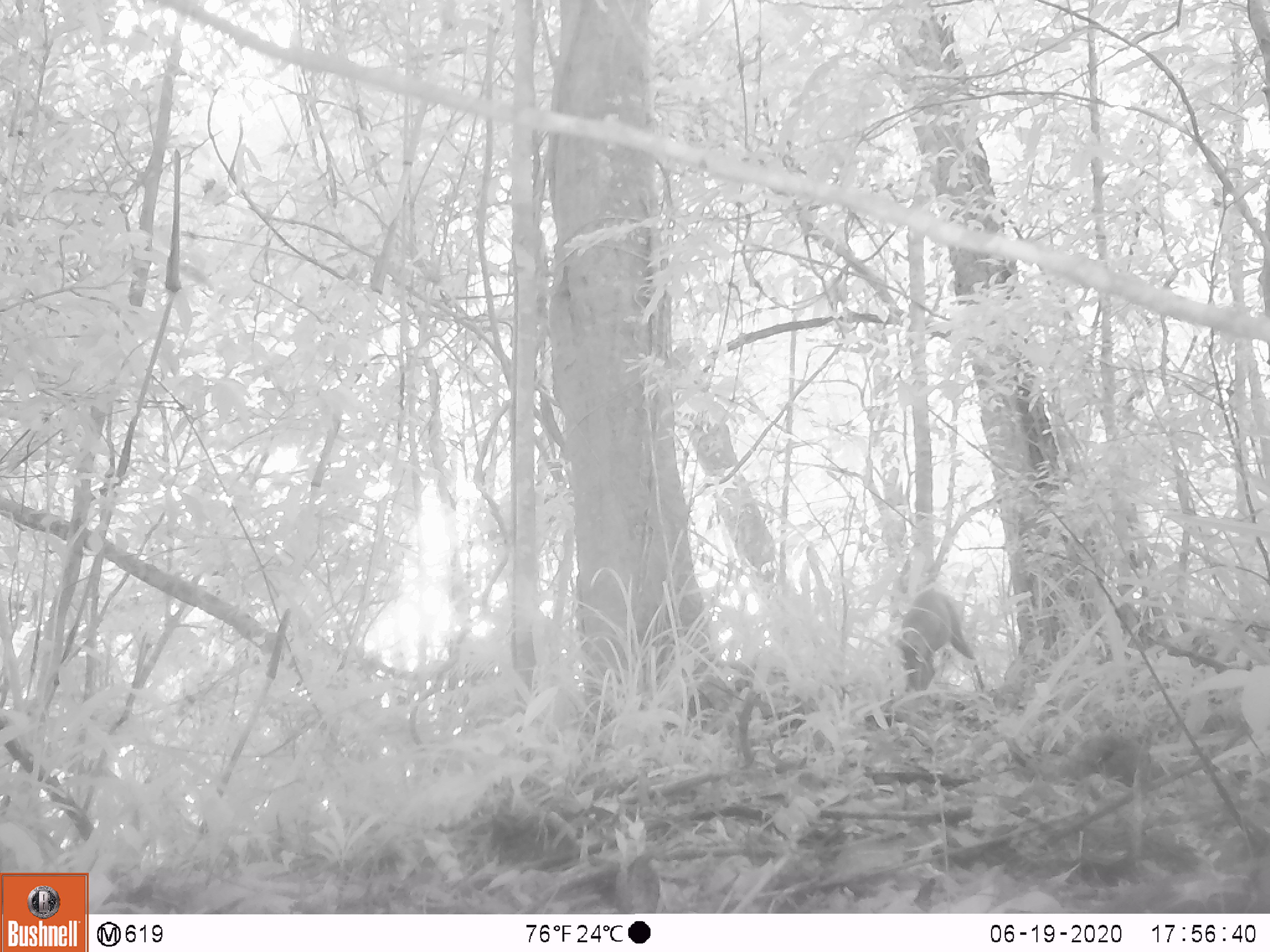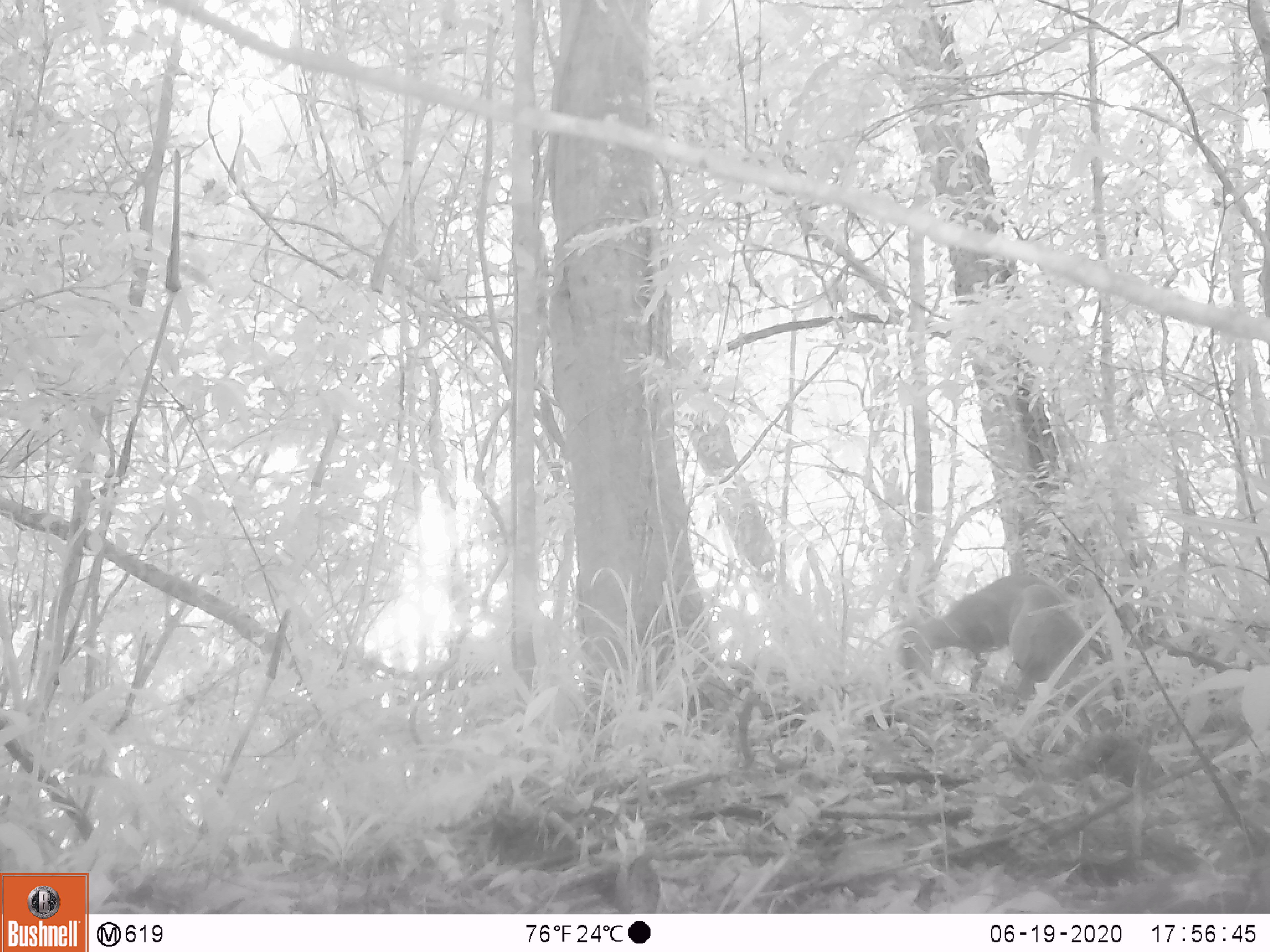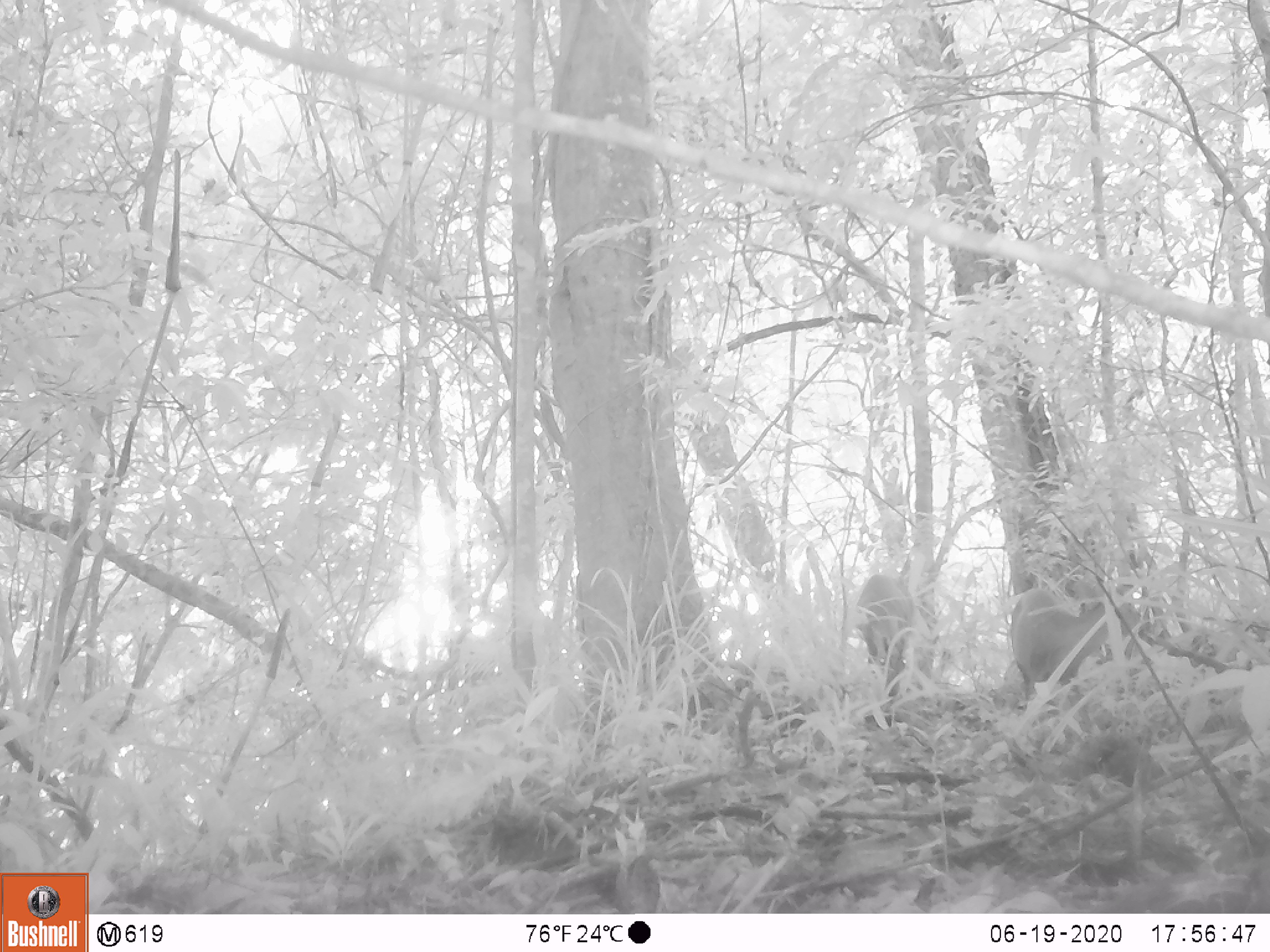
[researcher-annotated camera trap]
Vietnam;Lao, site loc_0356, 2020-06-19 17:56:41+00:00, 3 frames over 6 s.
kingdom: Animalia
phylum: Chordata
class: Mammalia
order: Artiodactyla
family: Cervidae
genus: Muntiacus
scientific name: Muntiacus rooseveltorum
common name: roosevelt's muntjac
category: roosevelts muntjac group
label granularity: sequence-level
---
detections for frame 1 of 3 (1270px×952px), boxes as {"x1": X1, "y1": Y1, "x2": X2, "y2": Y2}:
roosevelts muntjac group: {"x1": 901, "y1": 588, "x2": 984, "y2": 692}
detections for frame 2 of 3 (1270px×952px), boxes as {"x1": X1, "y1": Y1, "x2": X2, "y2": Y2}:
roosevelts muntjac group: {"x1": 1007, "y1": 583, "x2": 1123, "y2": 763}; {"x1": 900, "y1": 572, "x2": 1045, "y2": 692}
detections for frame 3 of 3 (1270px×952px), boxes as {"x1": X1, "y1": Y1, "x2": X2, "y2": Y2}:
roosevelts muntjac group: {"x1": 1010, "y1": 586, "x2": 1150, "y2": 700}; {"x1": 855, "y1": 574, "x2": 912, "y2": 696}